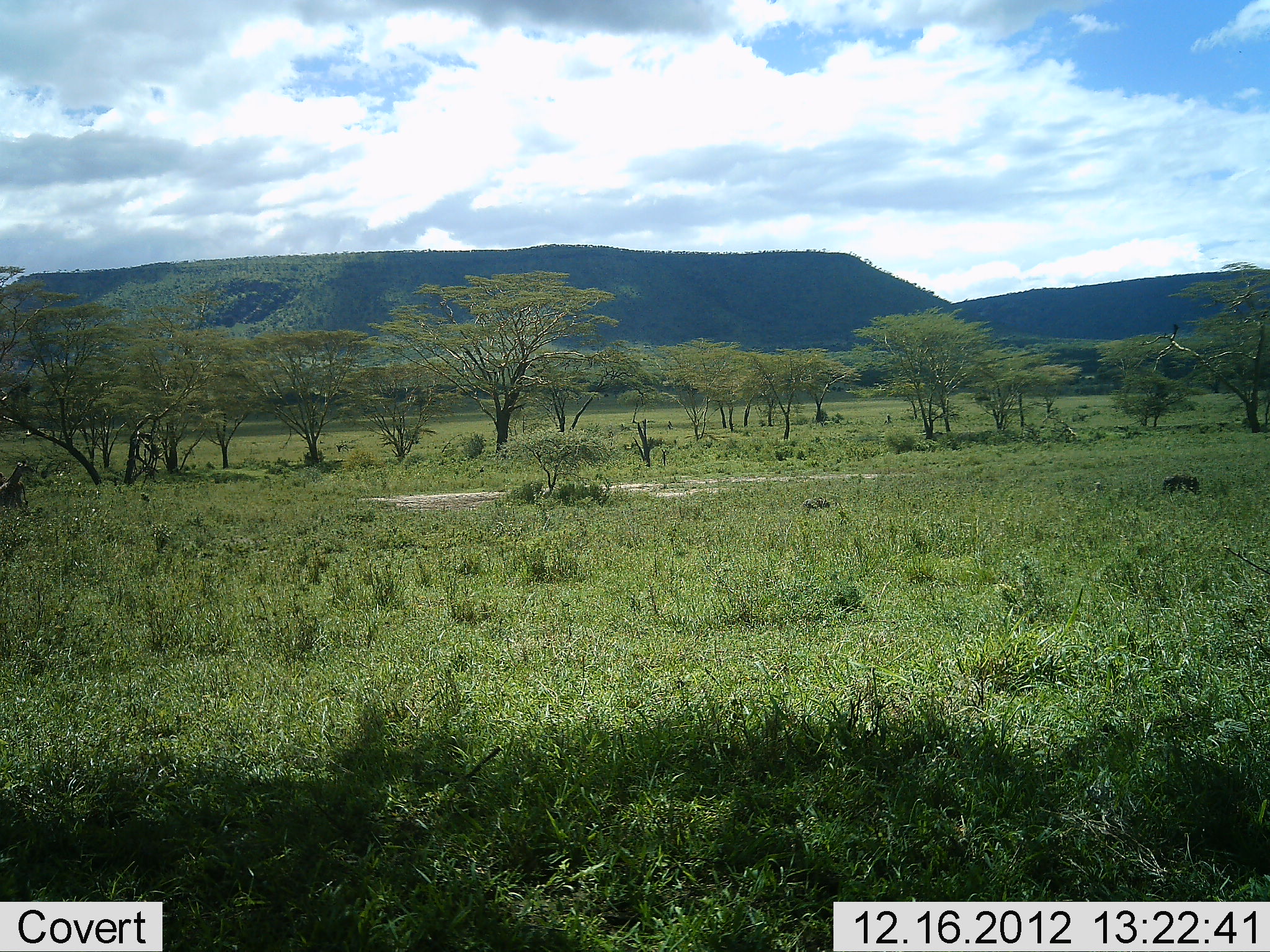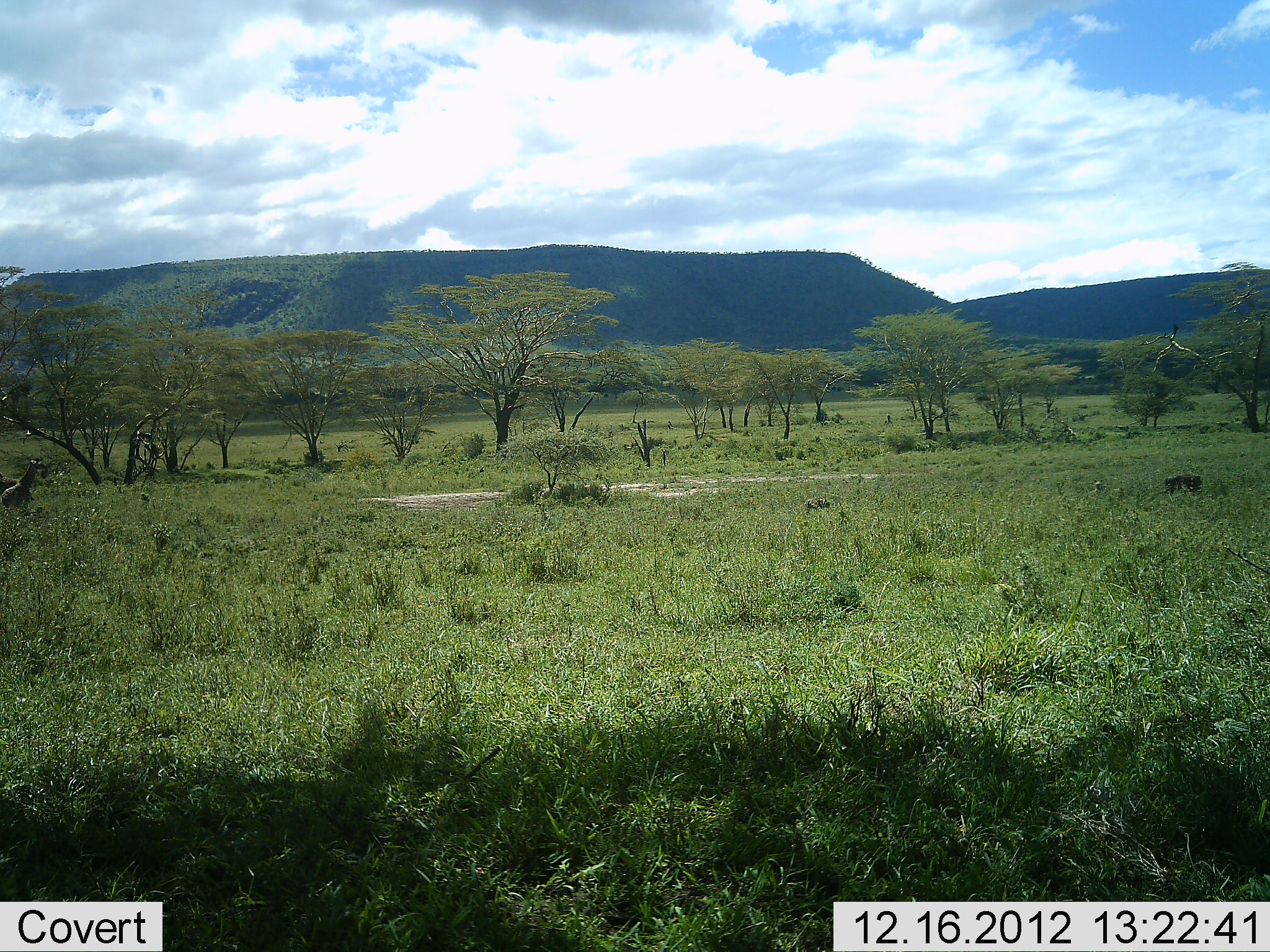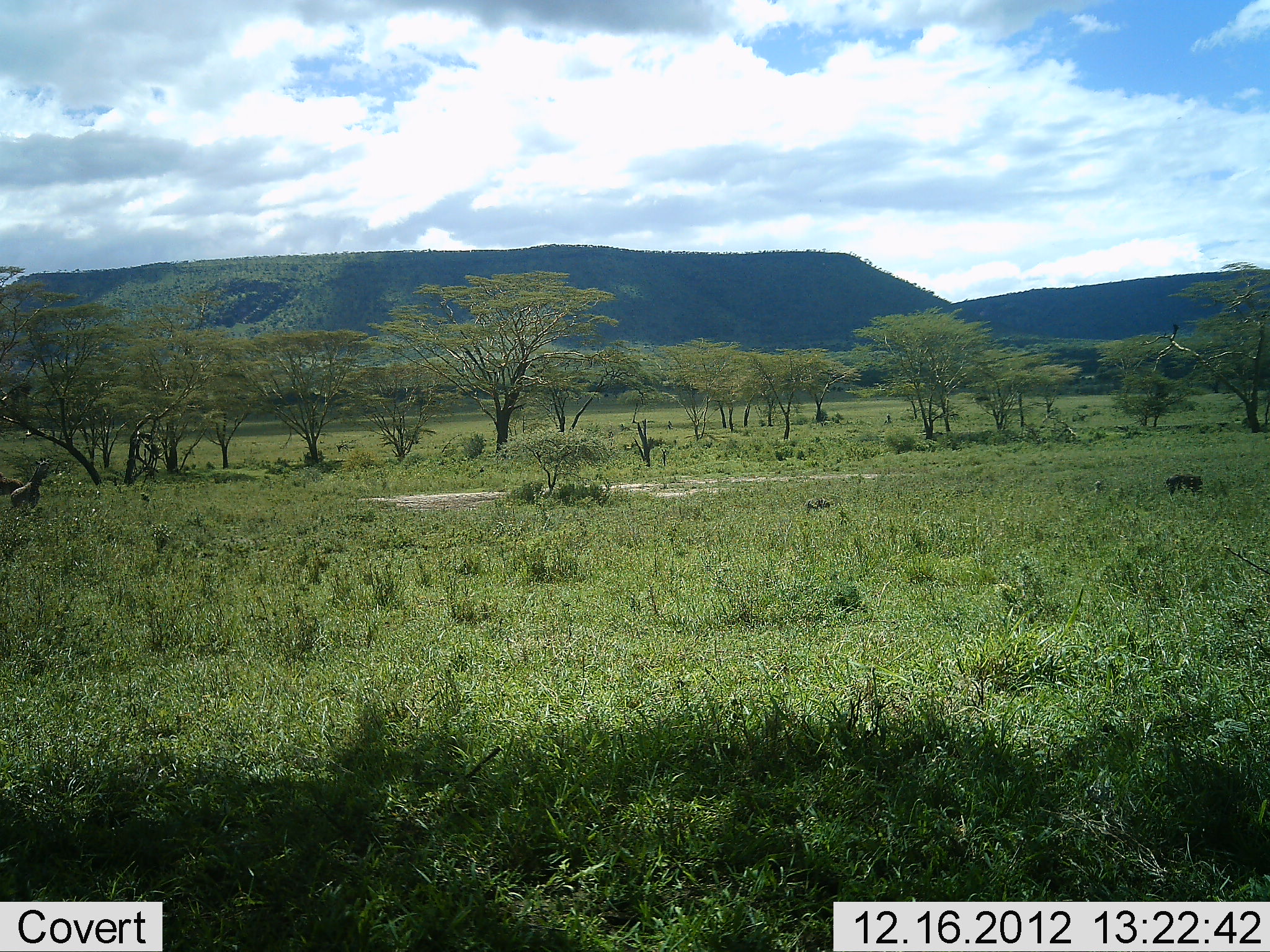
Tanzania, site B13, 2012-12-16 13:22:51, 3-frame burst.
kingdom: Animalia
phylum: Chordata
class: Mammalia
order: Artiodactyla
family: Giraffidae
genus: Giraffa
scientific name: Giraffa camelopardalis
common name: giraffe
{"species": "giraffe (Giraffa camelopardalis)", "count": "1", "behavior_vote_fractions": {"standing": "0%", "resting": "0%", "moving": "91%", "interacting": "0%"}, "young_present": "36%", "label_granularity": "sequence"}